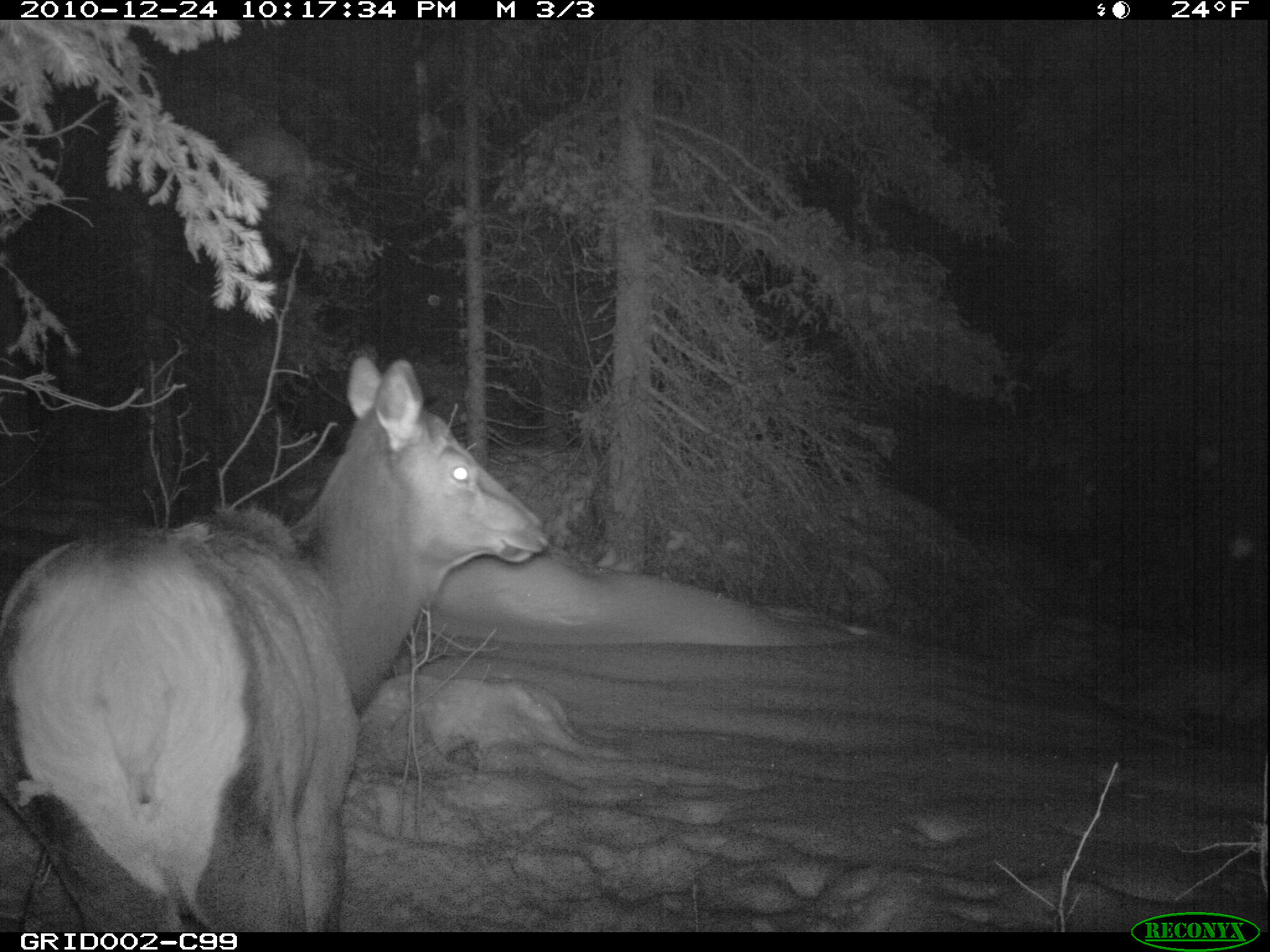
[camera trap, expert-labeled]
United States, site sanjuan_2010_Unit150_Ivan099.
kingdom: Animalia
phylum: Chordata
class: Mammalia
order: Artiodactyla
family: Cervidae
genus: Cervus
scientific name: Cervus elaphus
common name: red deer